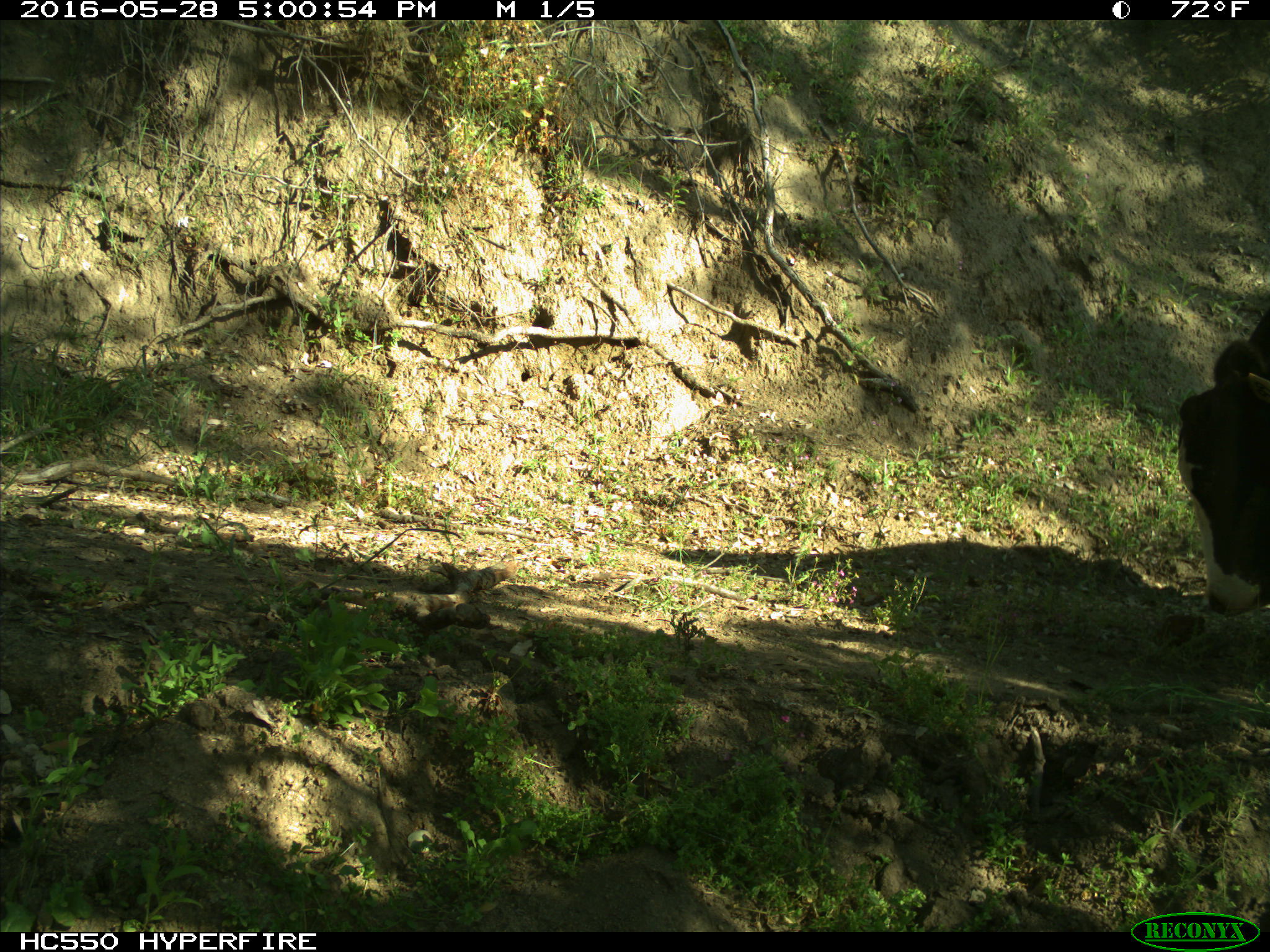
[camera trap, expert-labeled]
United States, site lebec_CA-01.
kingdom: Animalia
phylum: Chordata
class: Mammalia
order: Artiodactyla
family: Bovidae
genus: Bos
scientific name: Bos taurus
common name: domestic cow